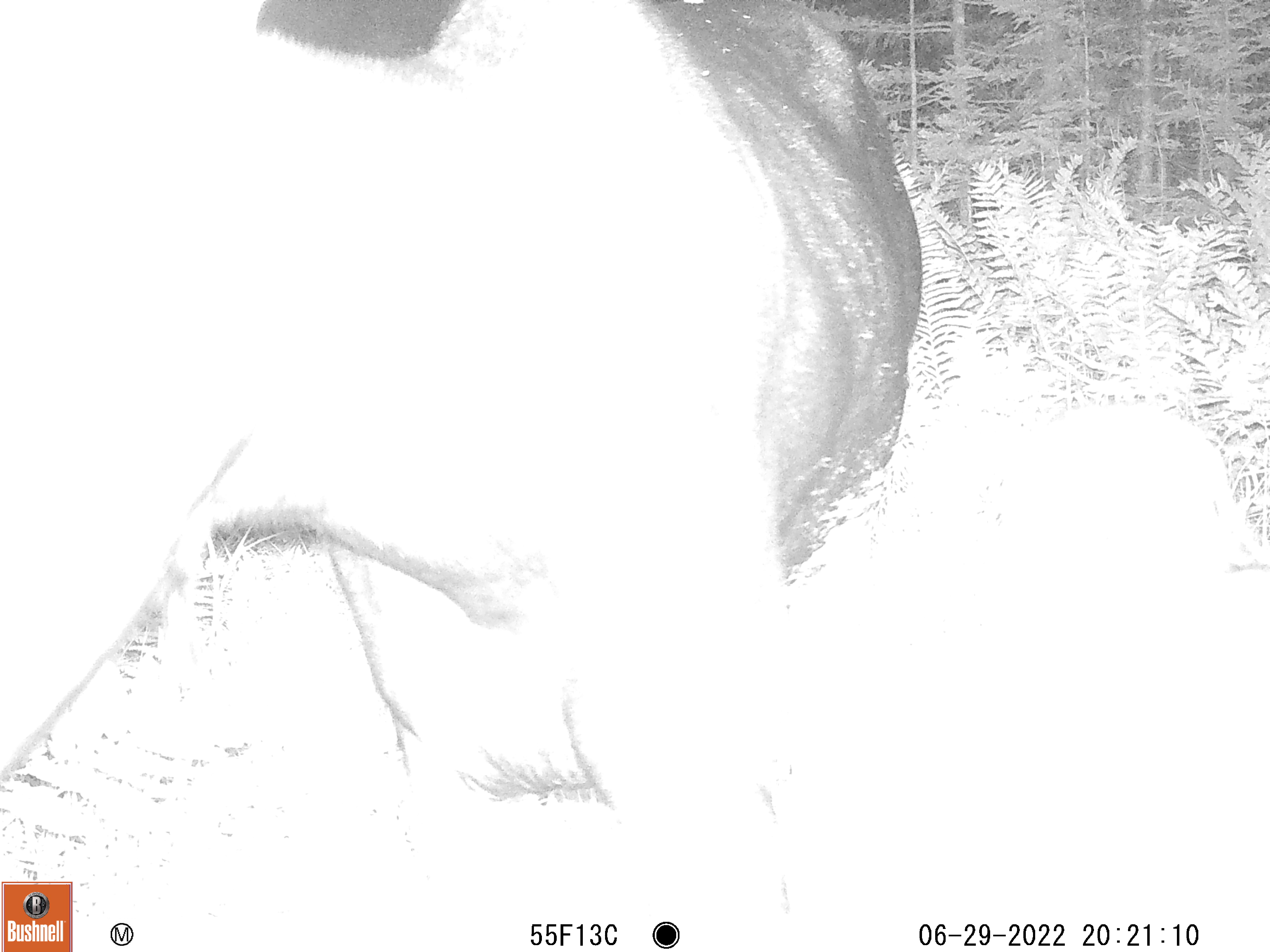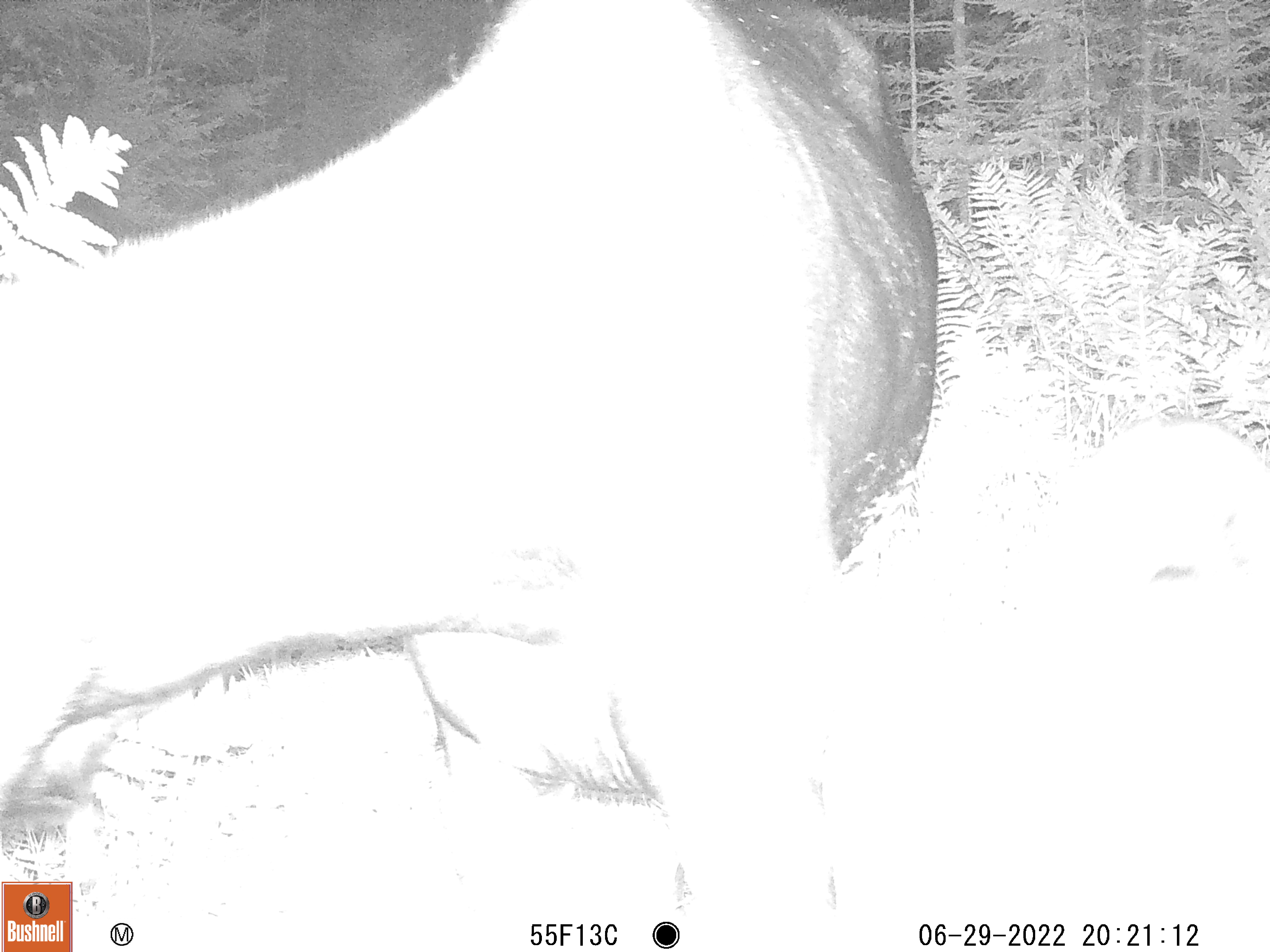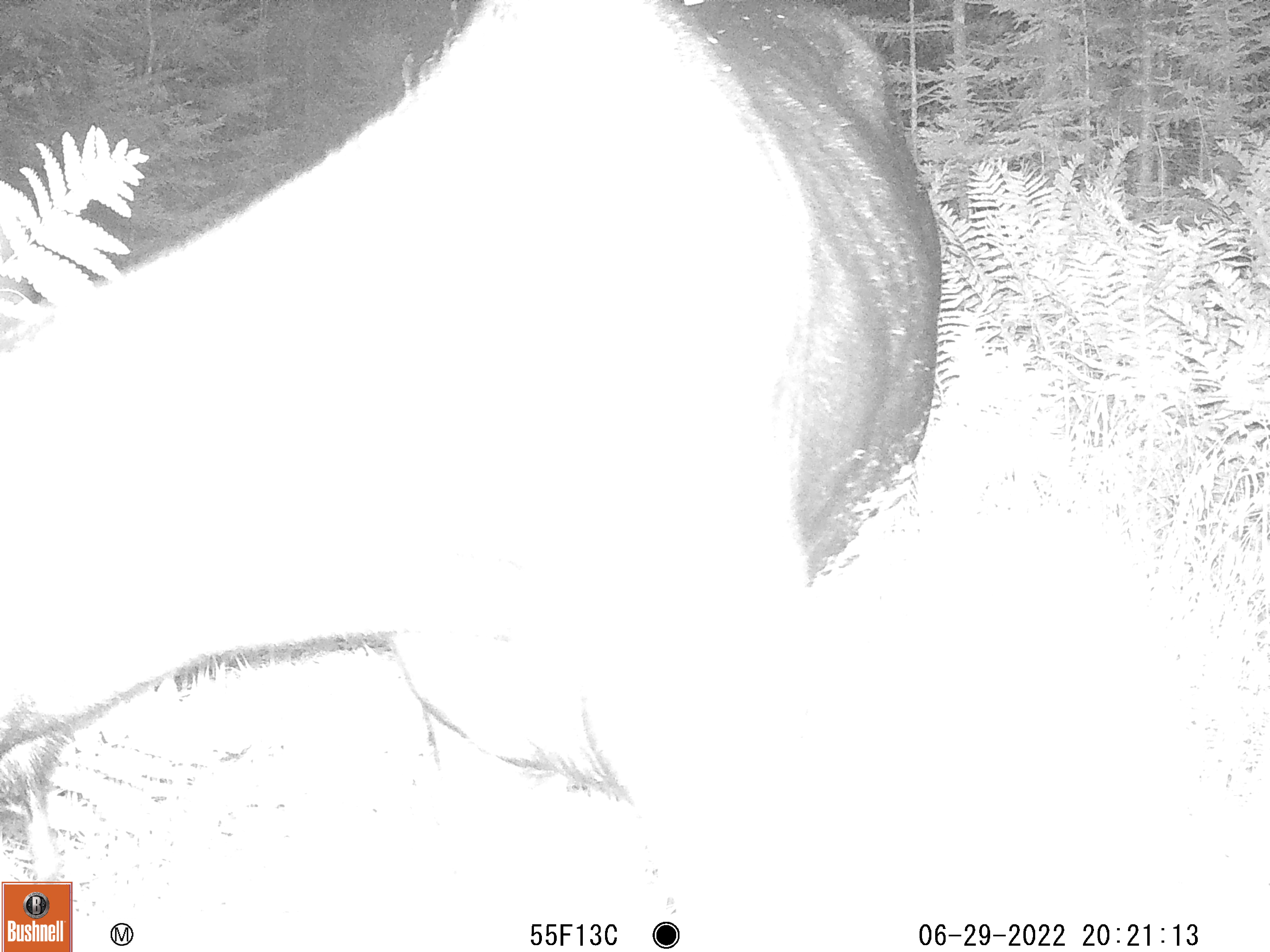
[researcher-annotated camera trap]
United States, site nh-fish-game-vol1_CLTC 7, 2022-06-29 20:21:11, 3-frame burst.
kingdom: Animalia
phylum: Chordata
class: Mammalia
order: Artiodactyla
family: Cervidae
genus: Alces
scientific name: Alces alces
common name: moose